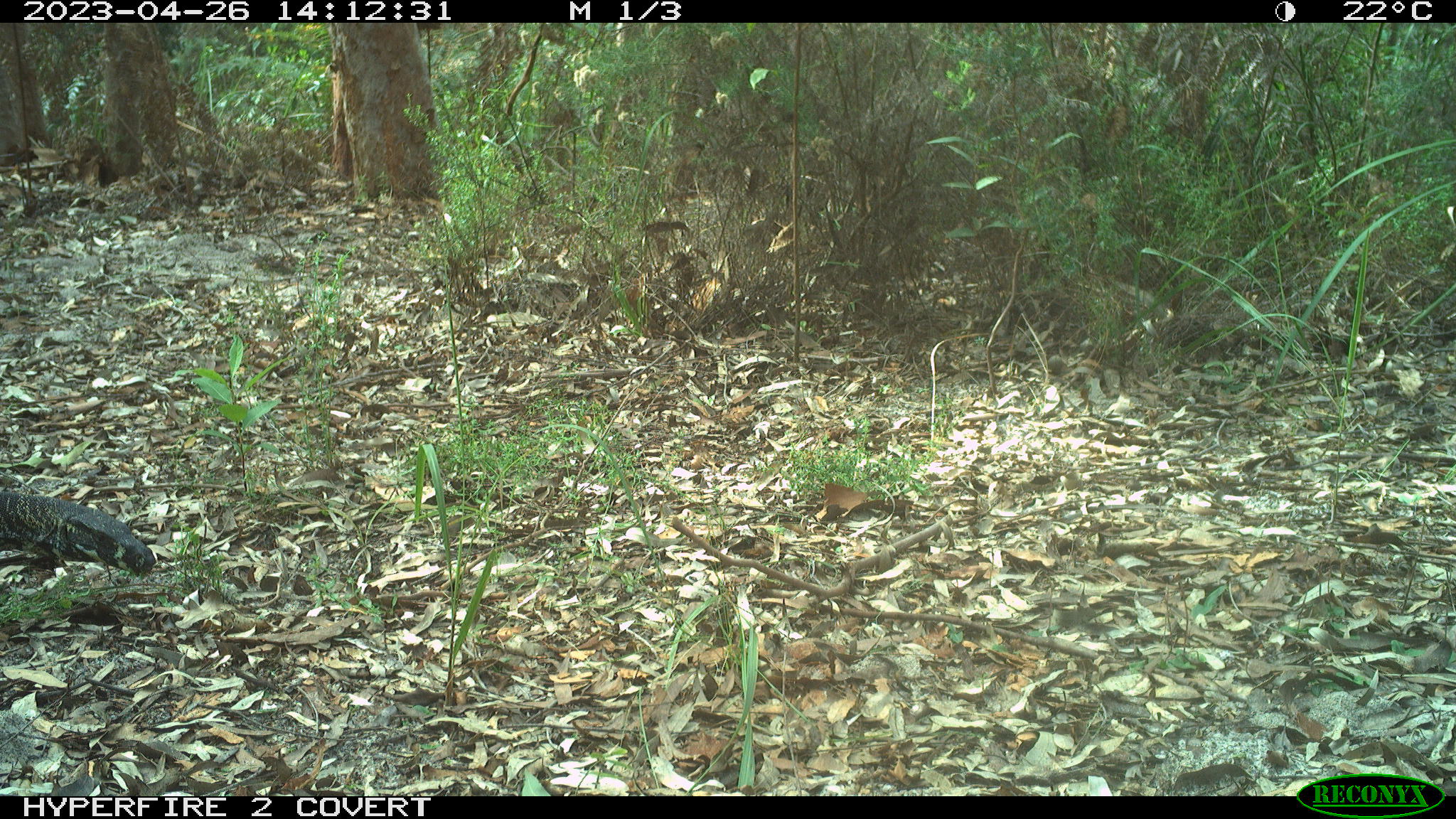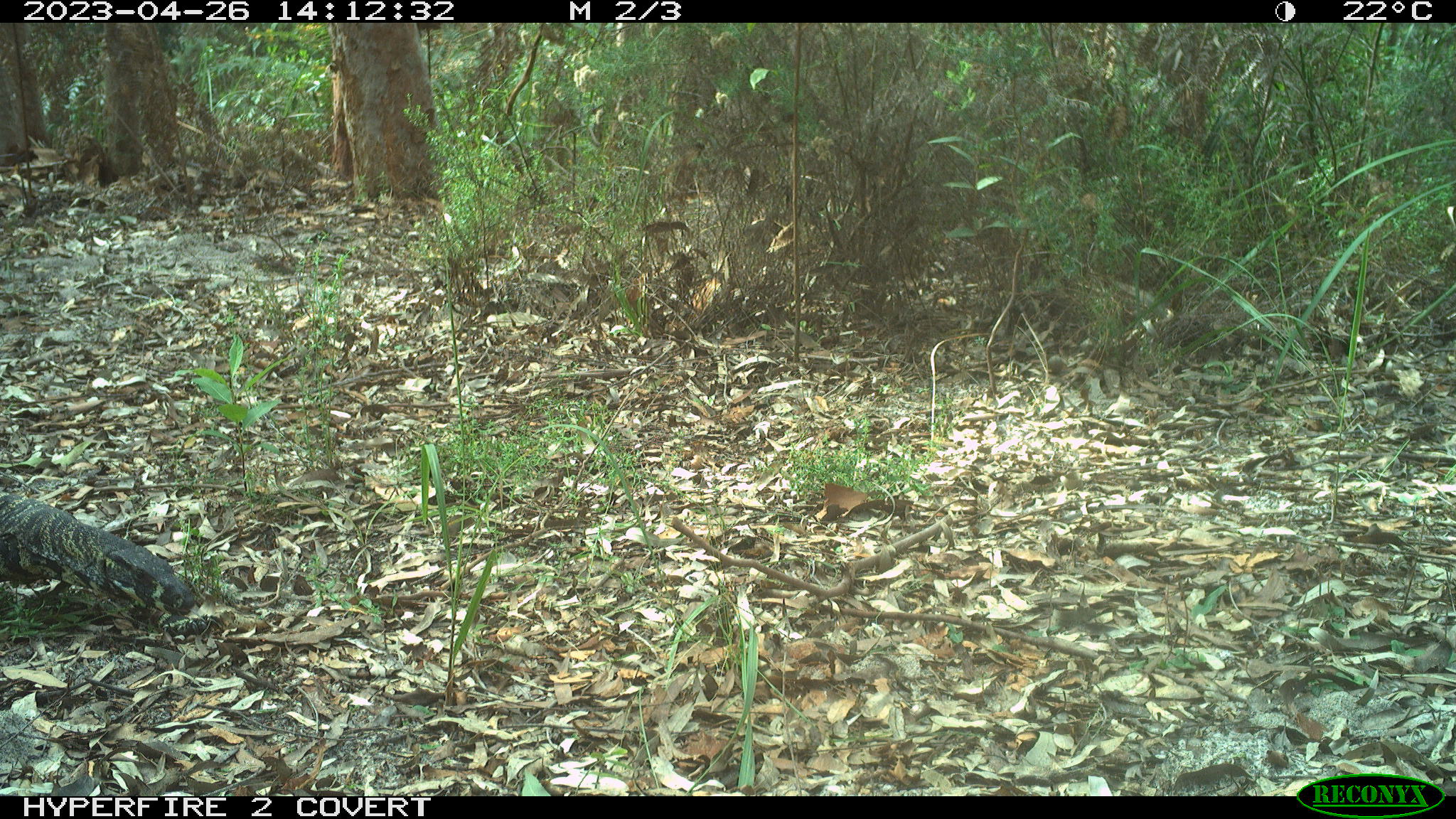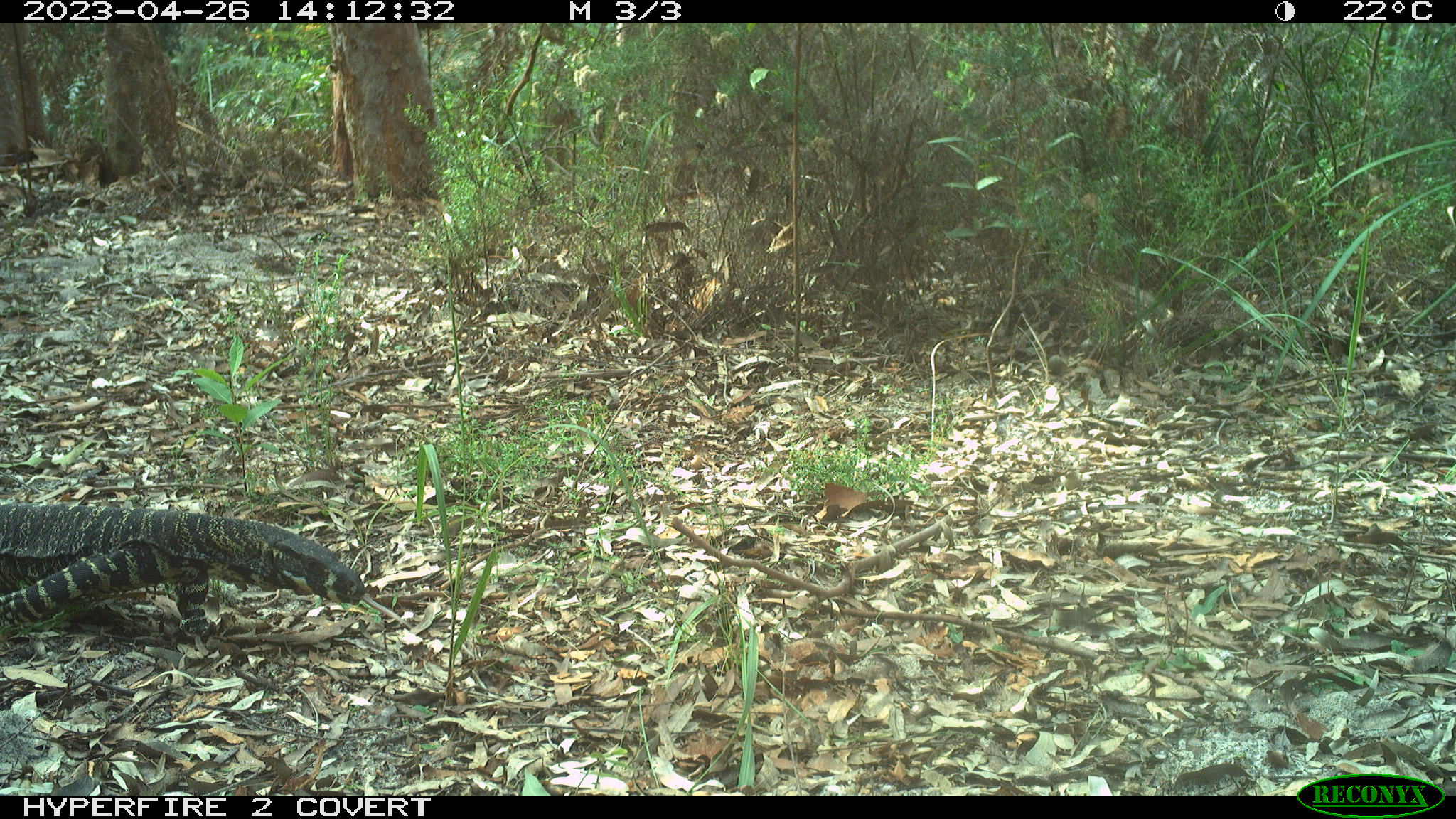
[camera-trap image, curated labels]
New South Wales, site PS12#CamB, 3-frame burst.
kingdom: Animalia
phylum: Chordata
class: Reptilia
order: Squamata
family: Varanidae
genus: Varanus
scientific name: Varanus varius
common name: lace monitor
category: goanna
Goanna (lace monitor) (Varanus varius).